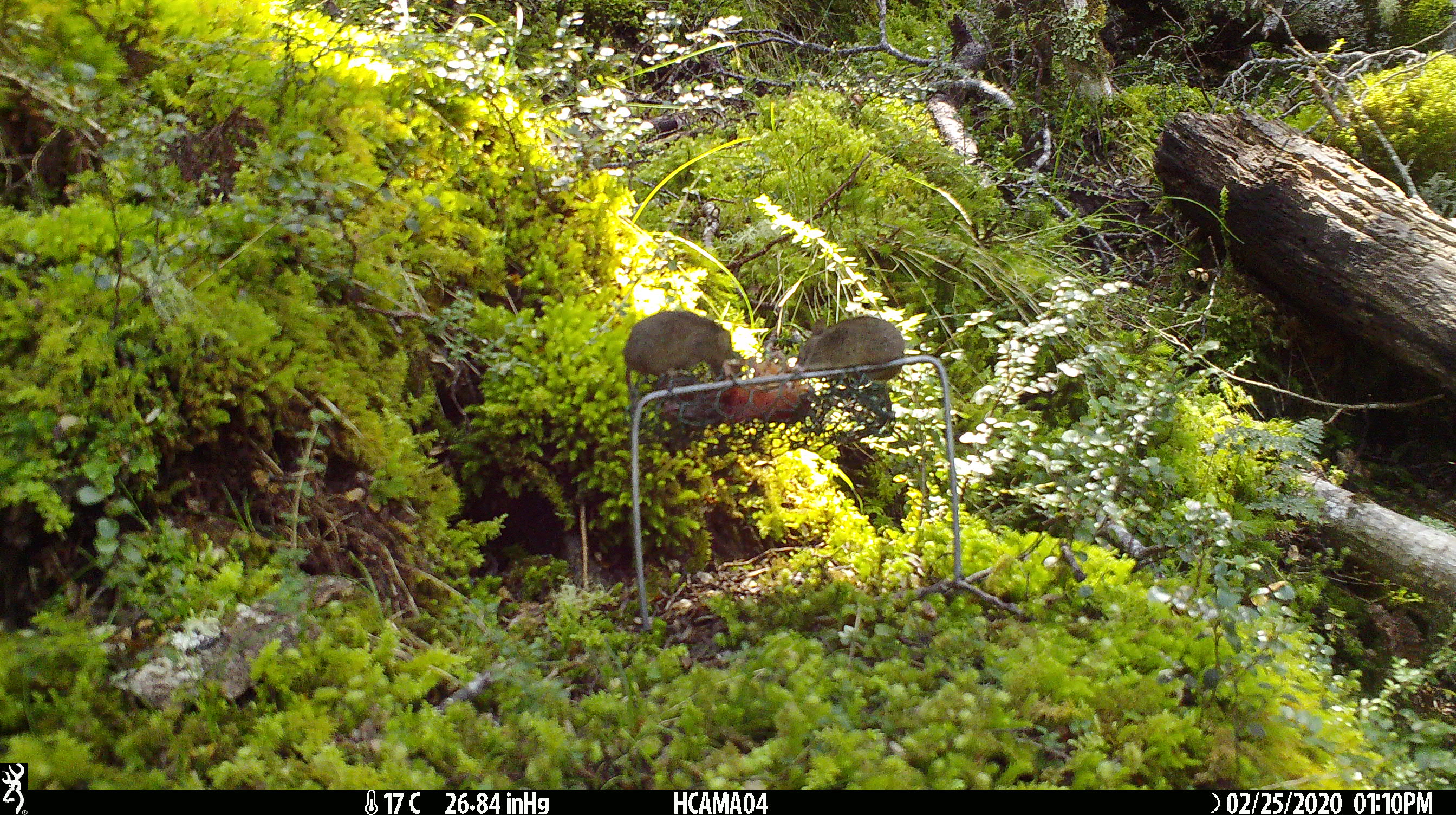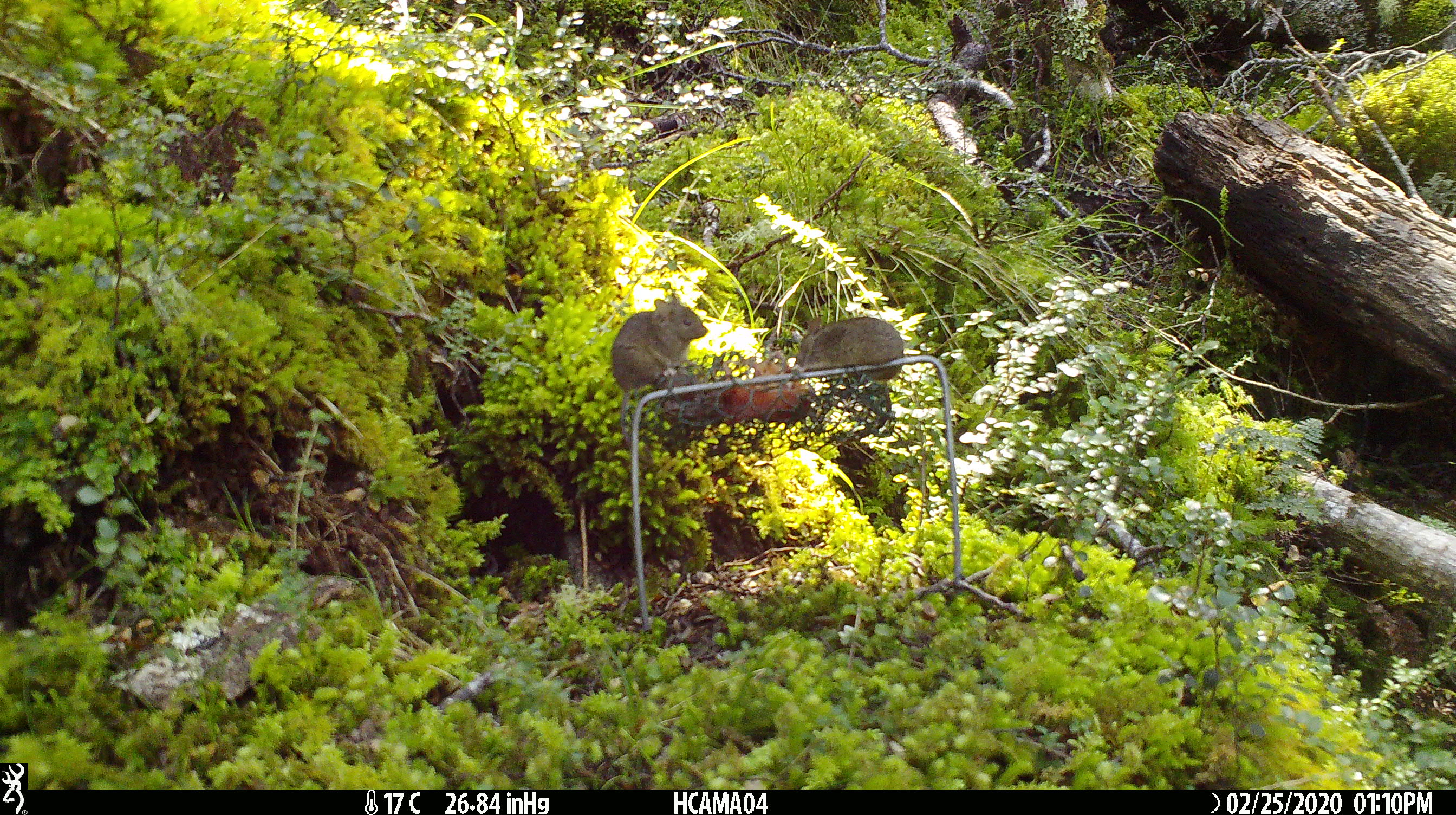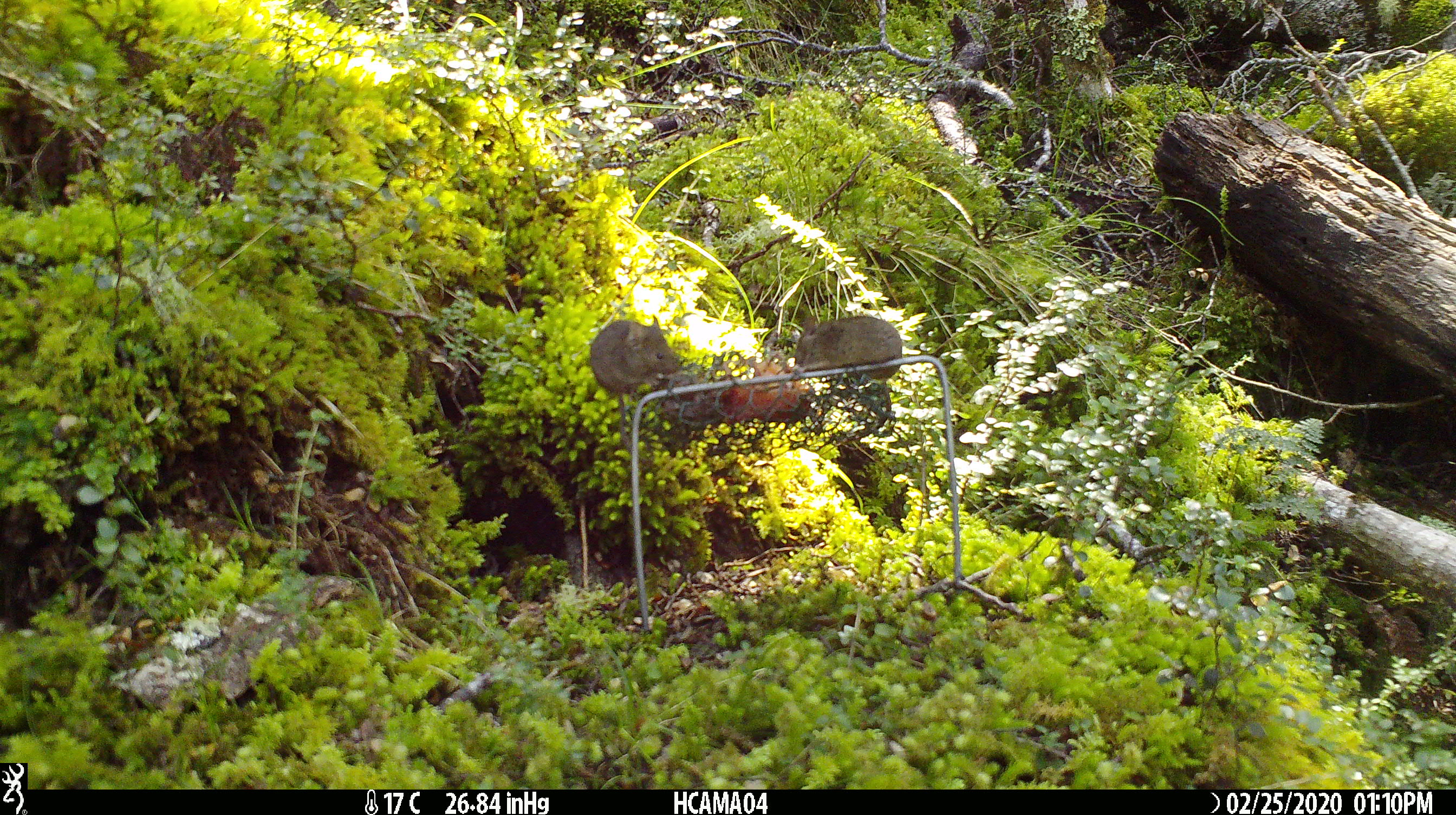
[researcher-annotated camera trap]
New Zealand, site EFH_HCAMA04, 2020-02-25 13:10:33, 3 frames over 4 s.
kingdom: Animalia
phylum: Chordata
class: Mammalia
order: Rodentia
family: Muridae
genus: Mus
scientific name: Mus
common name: mouse